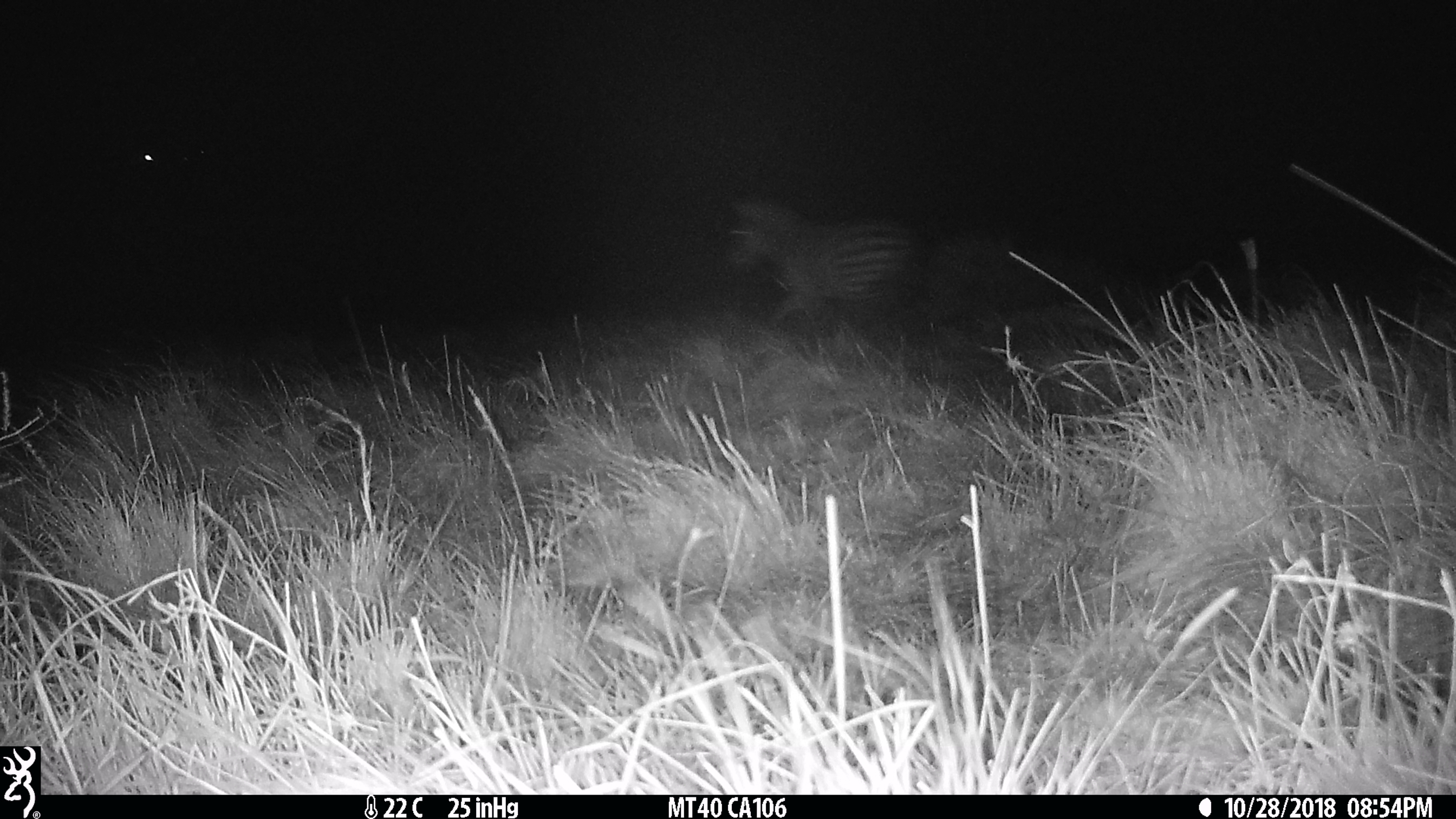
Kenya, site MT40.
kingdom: Animalia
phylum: Chordata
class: Mammalia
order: Perissodactyla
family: Equidae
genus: Equus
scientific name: Equus quagga burchellii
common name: burchell's zebra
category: zebra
Zebra (burchell's zebra) (Equus quagga burchellii).